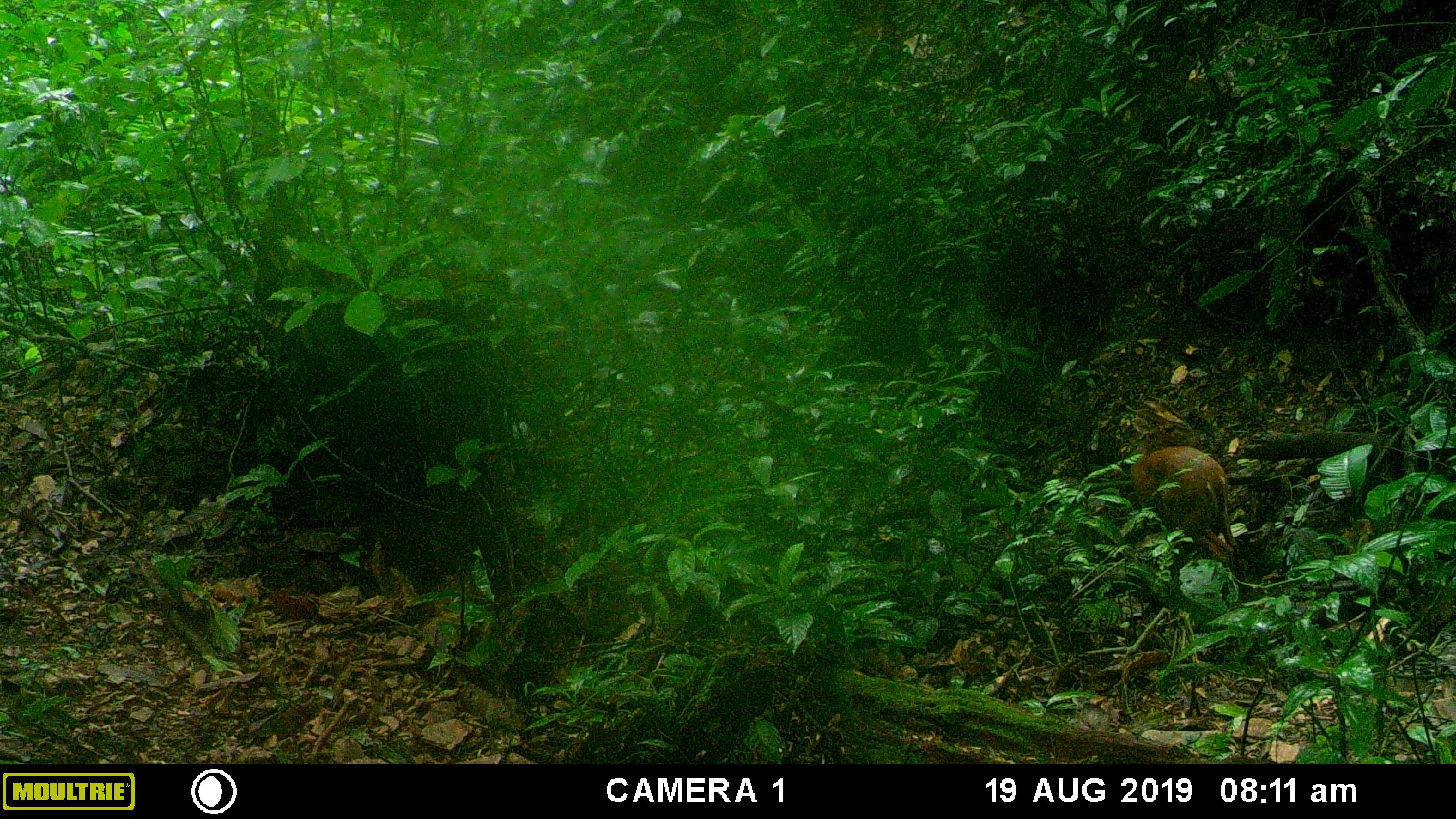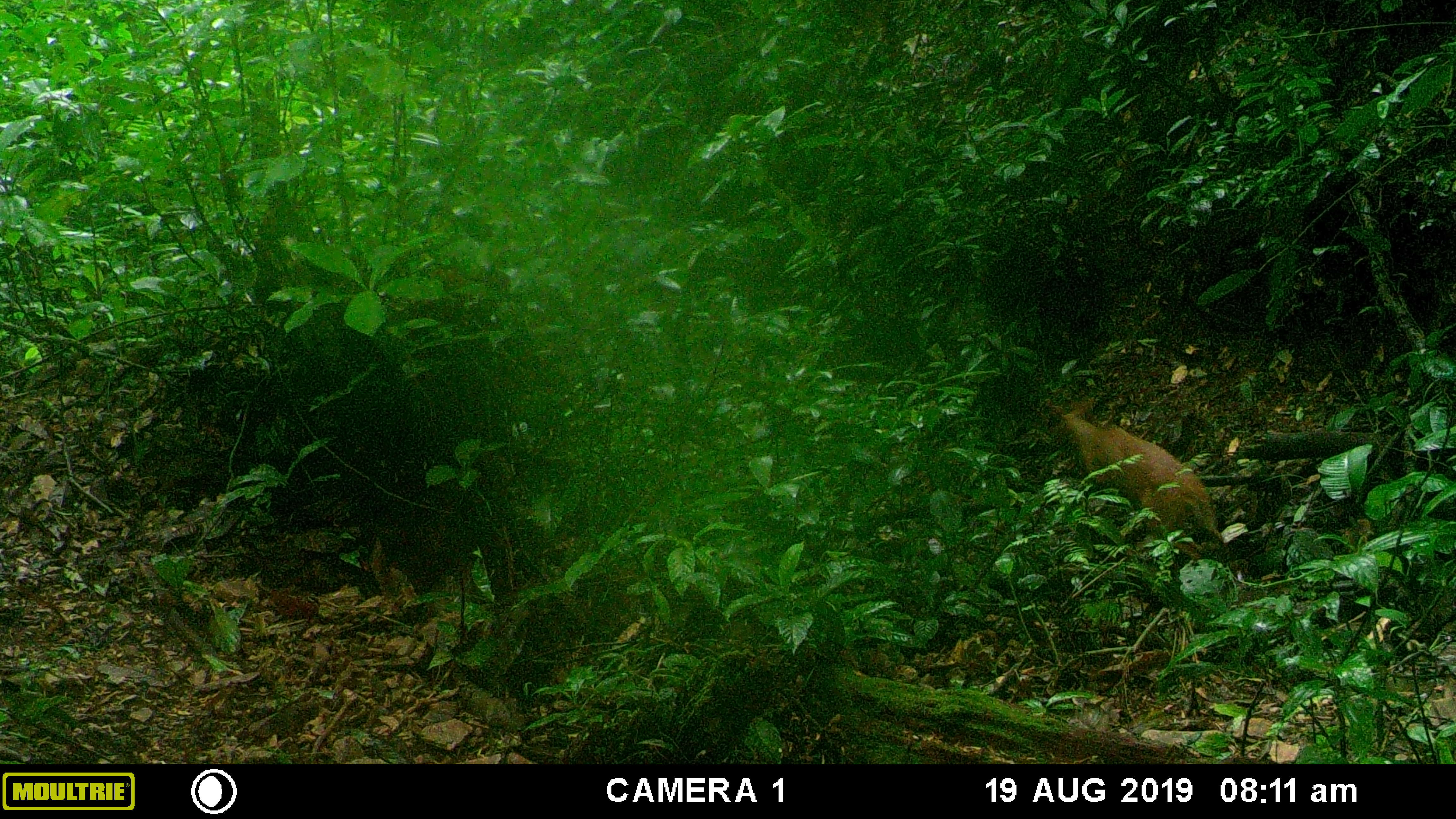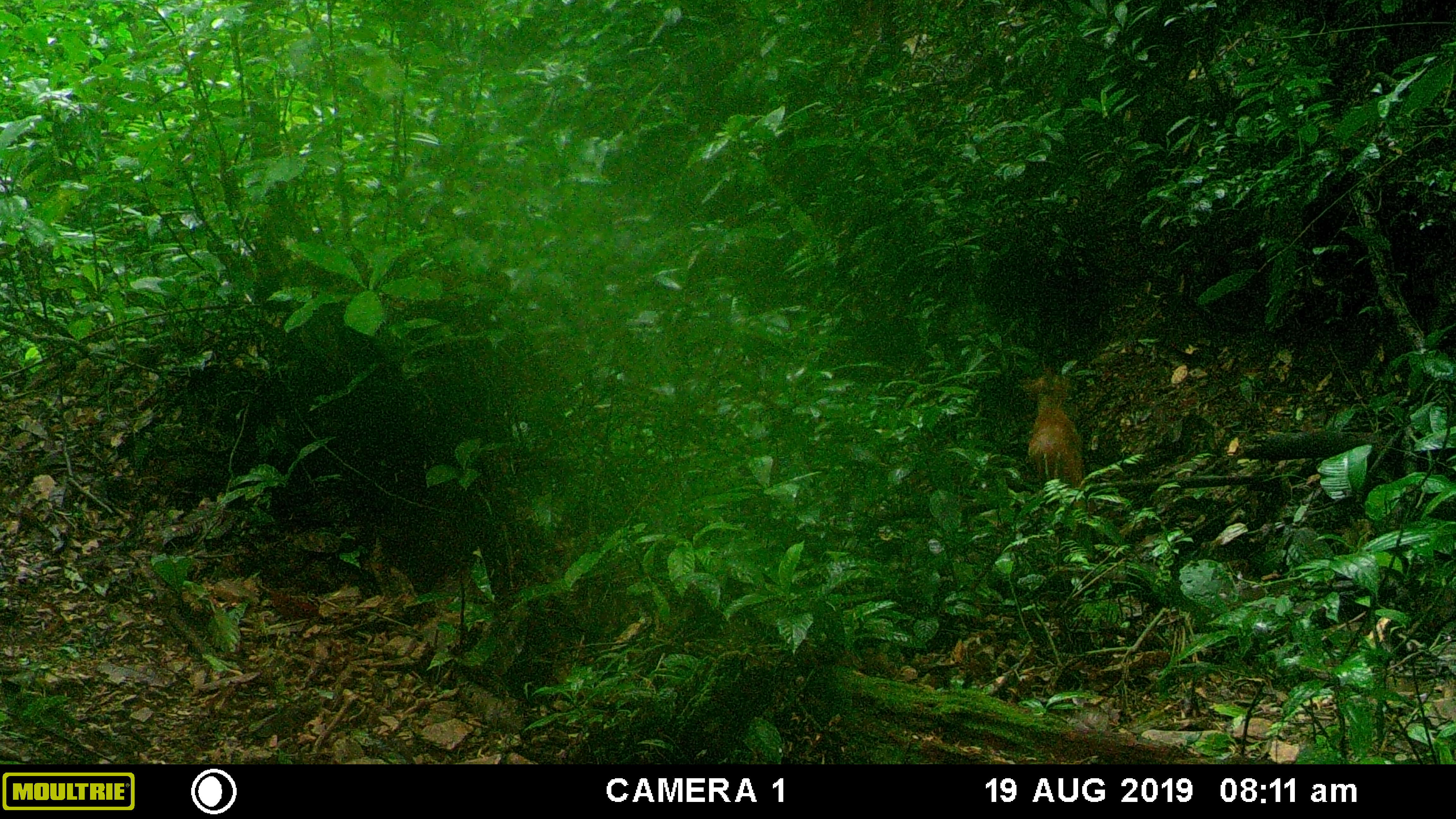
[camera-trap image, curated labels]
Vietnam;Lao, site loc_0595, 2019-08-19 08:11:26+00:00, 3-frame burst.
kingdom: Animalia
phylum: Chordata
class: Mammalia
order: Artiodactyla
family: Cervidae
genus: Muntiacus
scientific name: Muntiacus muntjak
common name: red muntjac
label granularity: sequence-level